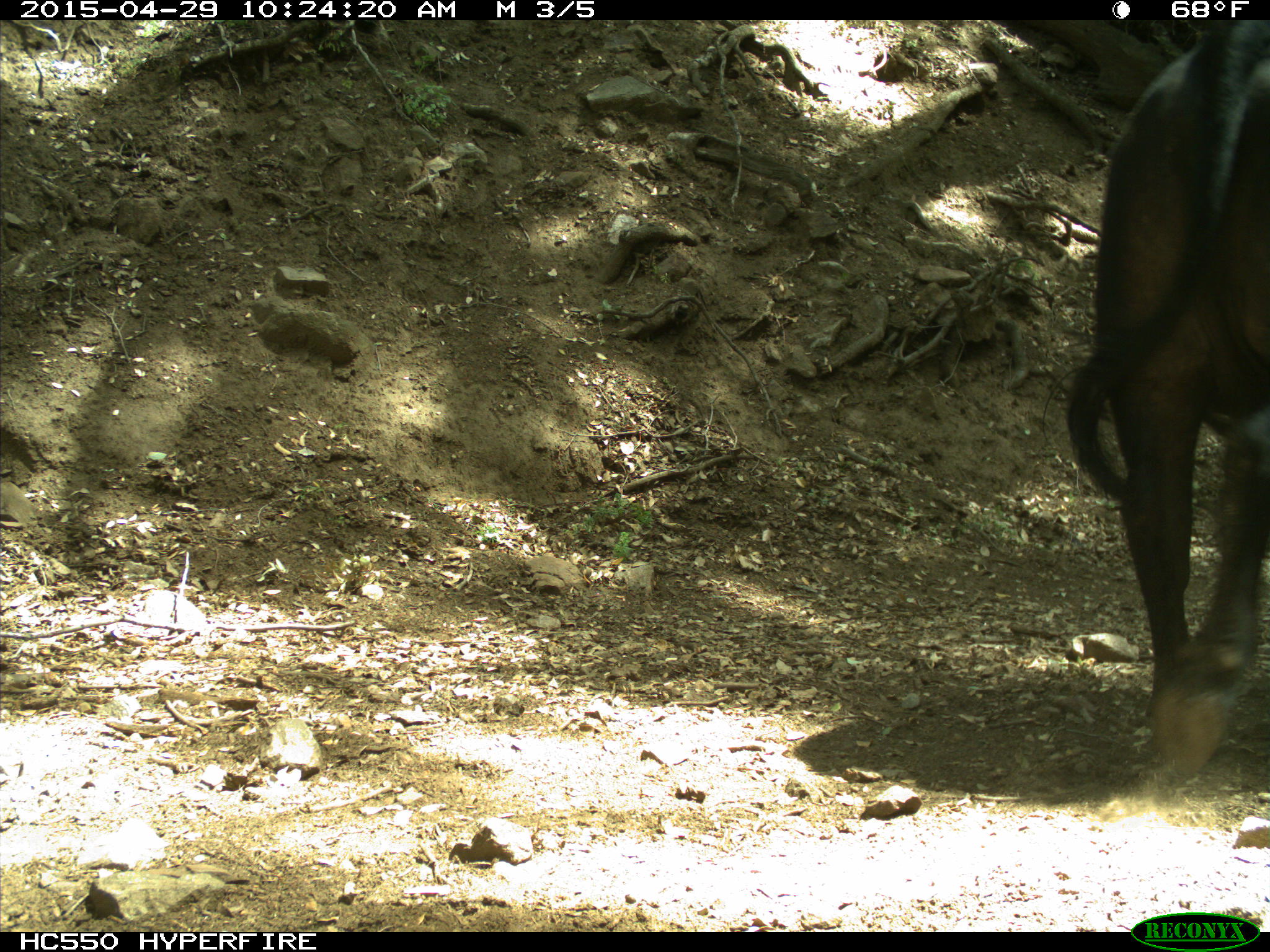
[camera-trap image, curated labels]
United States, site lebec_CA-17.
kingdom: Animalia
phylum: Chordata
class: Mammalia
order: Artiodactyla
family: Bovidae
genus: Bos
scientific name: Bos taurus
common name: domestic cow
Bos taurus (domestic cow).